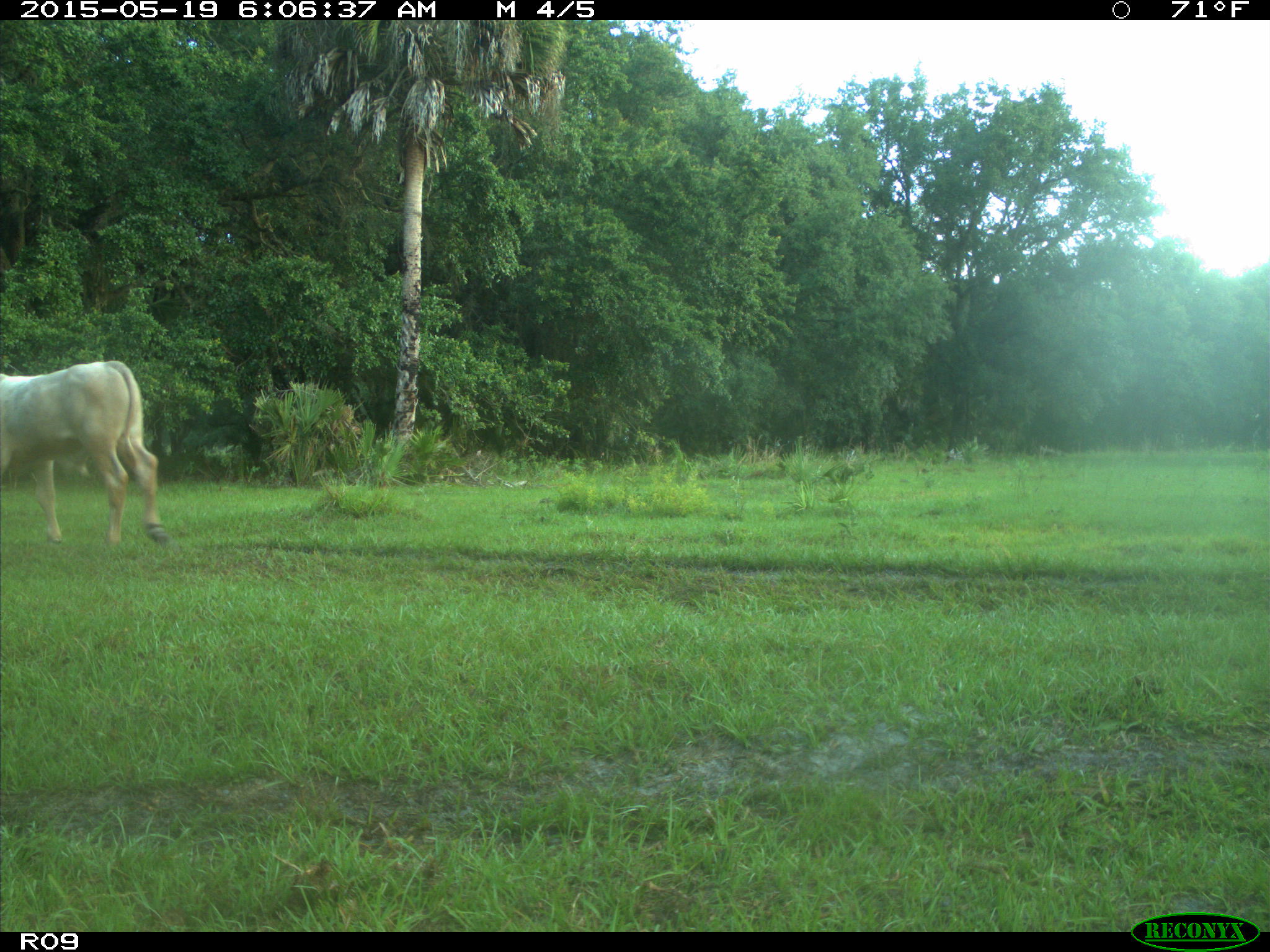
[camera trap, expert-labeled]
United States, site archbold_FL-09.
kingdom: Animalia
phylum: Chordata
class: Mammalia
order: Artiodactyla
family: Bovidae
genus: Bos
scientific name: Bos taurus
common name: domestic cow